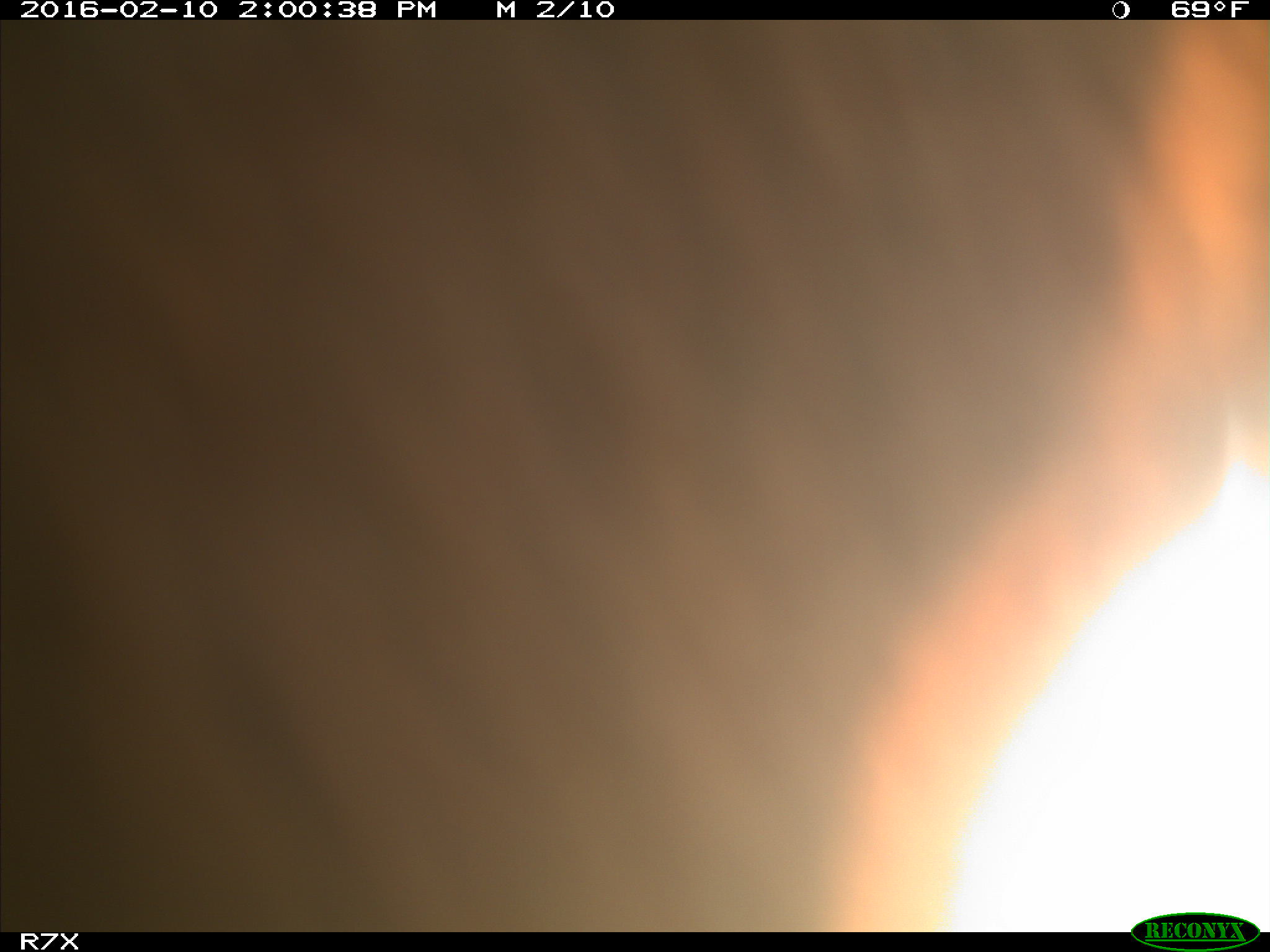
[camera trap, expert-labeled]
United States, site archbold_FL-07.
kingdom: Animalia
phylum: Chordata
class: Mammalia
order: Artiodactyla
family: Bovidae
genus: Bos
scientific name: Bos taurus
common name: domestic cow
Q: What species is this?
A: Bos taurus (domestic cow).